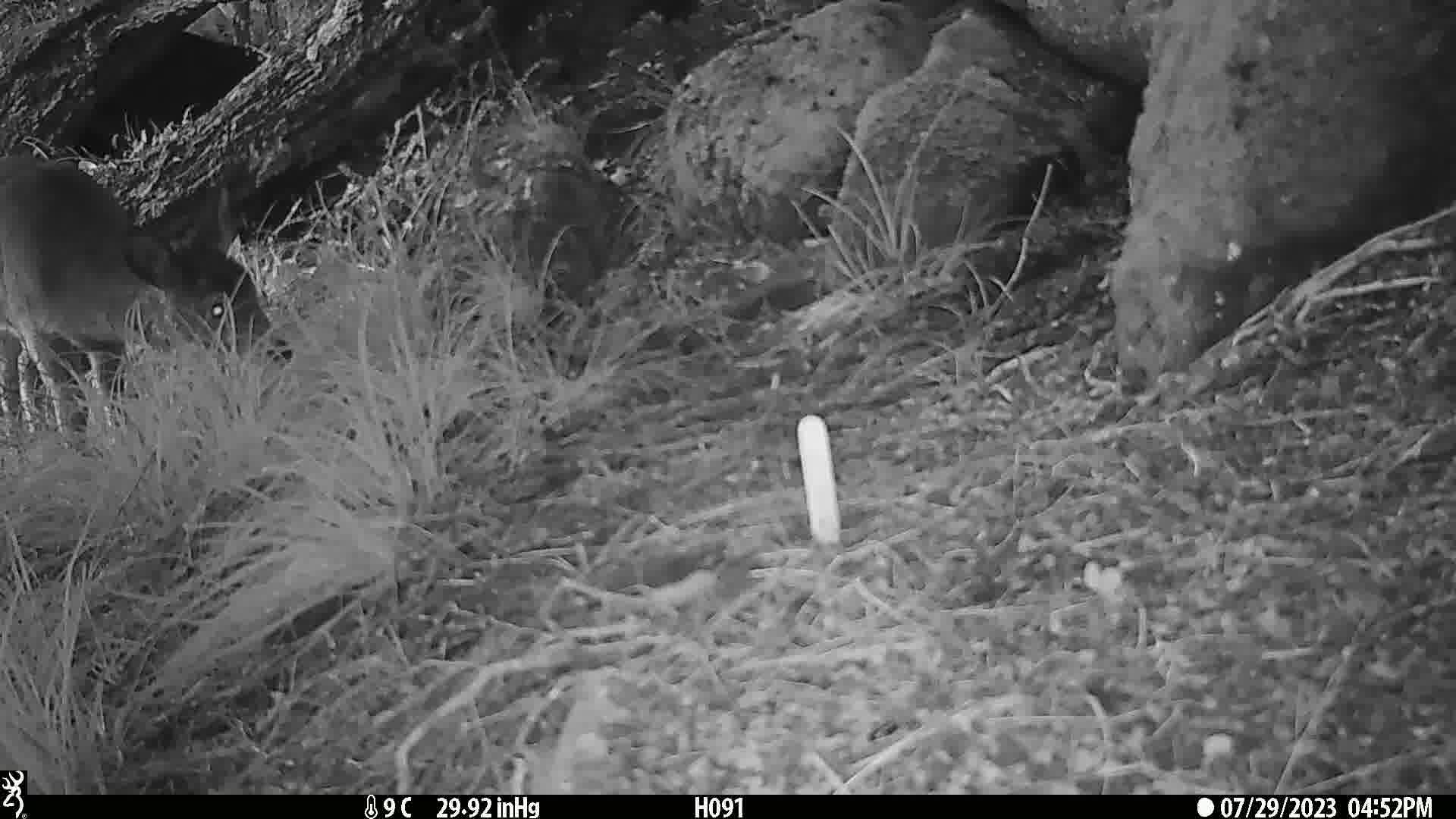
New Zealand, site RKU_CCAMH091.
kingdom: Animalia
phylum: Chordata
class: Mammalia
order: Artiodactyla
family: Cervidae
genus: Odocoileus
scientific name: Odocoileus virginianus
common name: white-tailed deer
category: white tailed deer